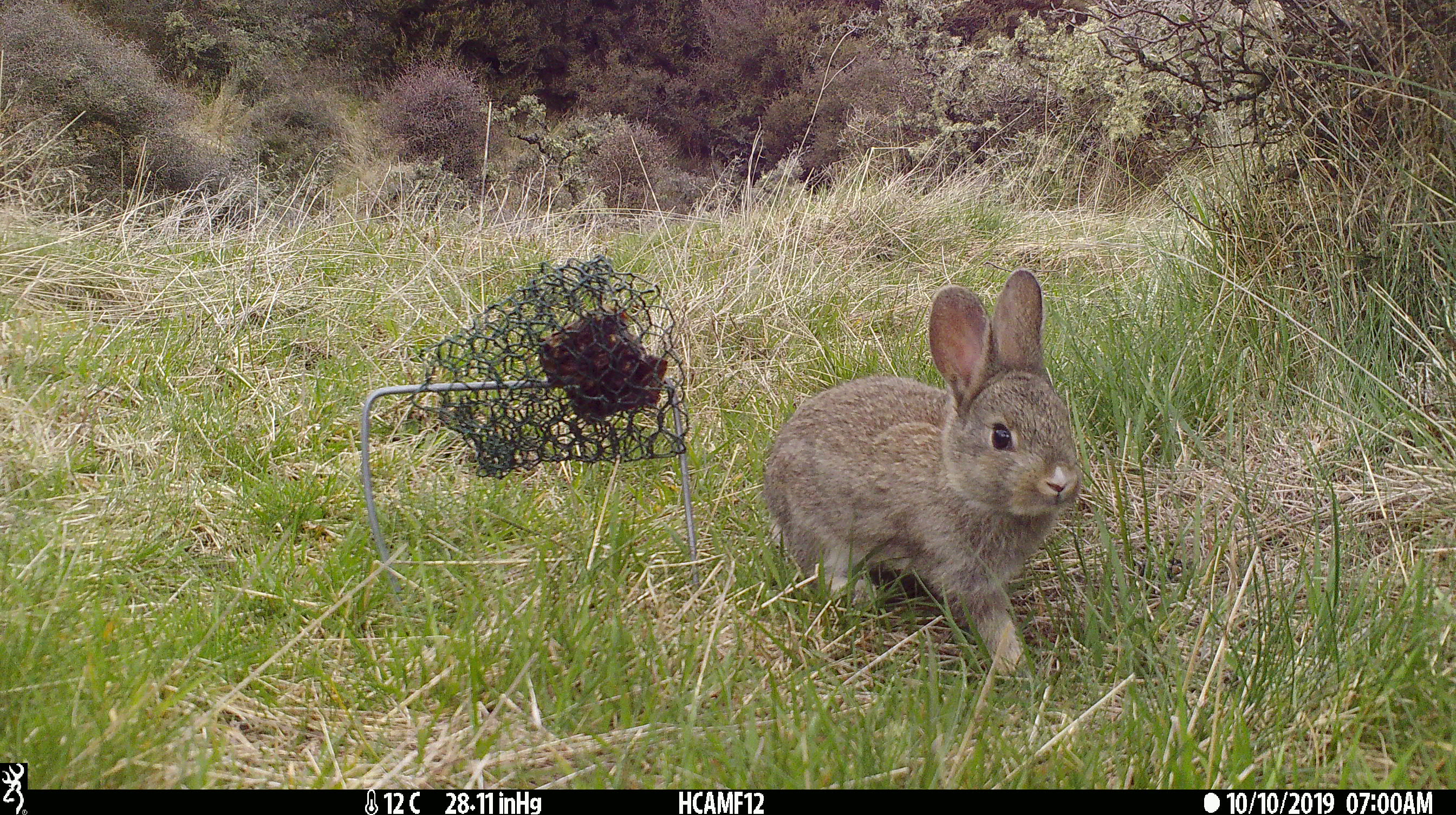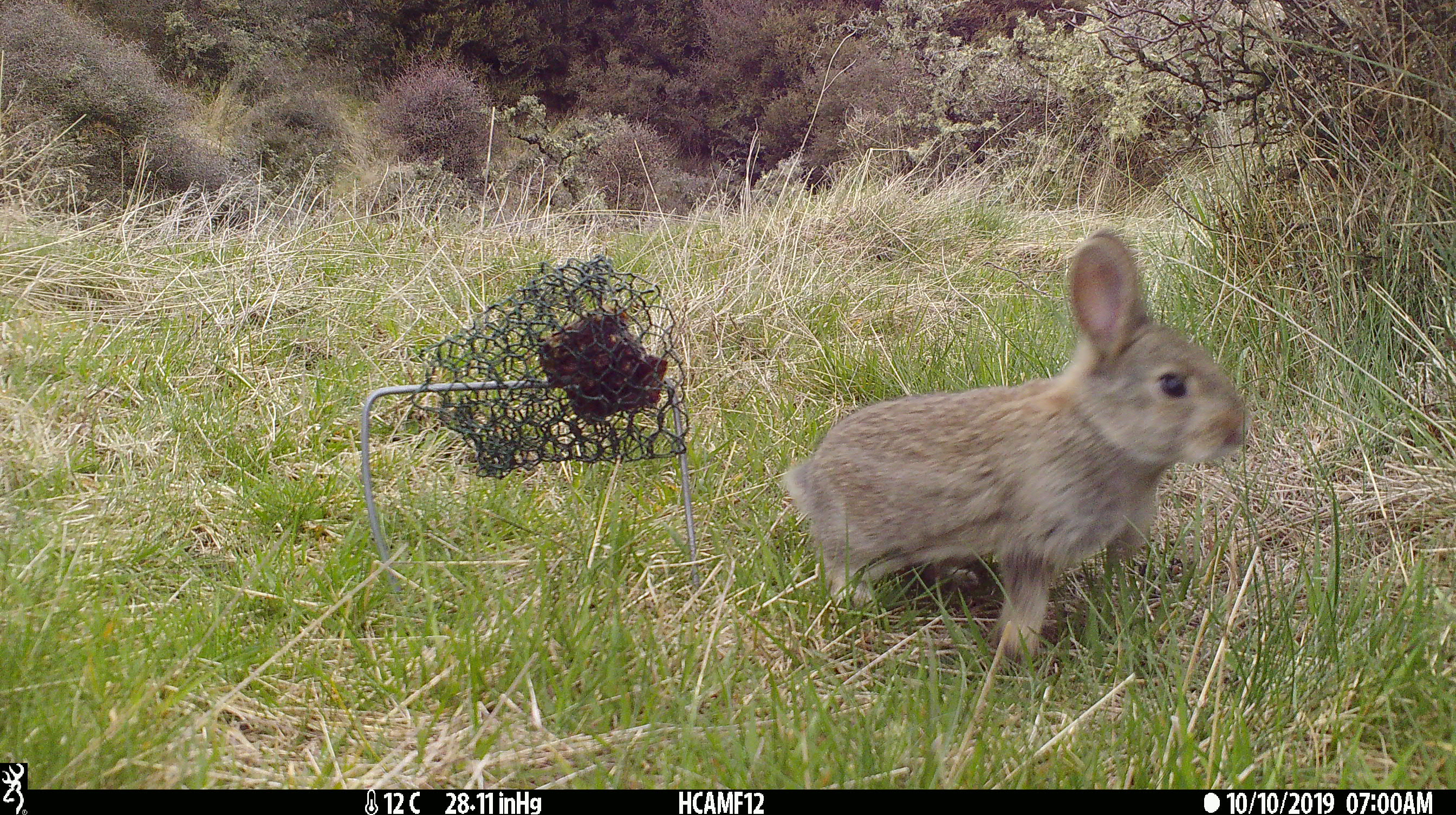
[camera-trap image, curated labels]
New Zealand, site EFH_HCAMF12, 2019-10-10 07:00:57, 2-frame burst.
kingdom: Animalia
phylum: Chordata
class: Mammalia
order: Lagomorpha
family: Leporidae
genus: Oryctolagus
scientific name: Oryctolagus cuniculus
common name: european rabbit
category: rabbit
Rabbit (european rabbit) (Oryctolagus cuniculus).